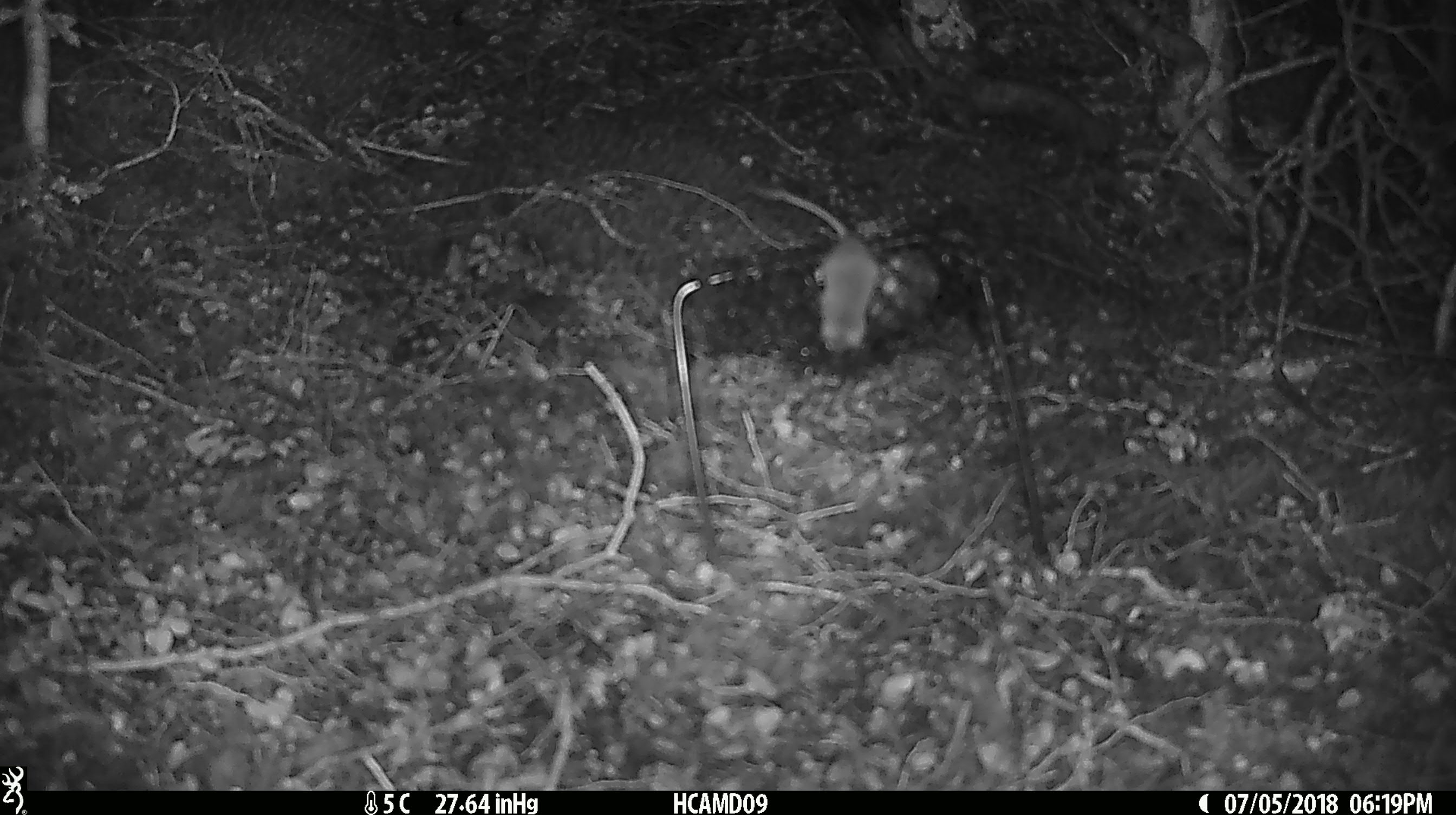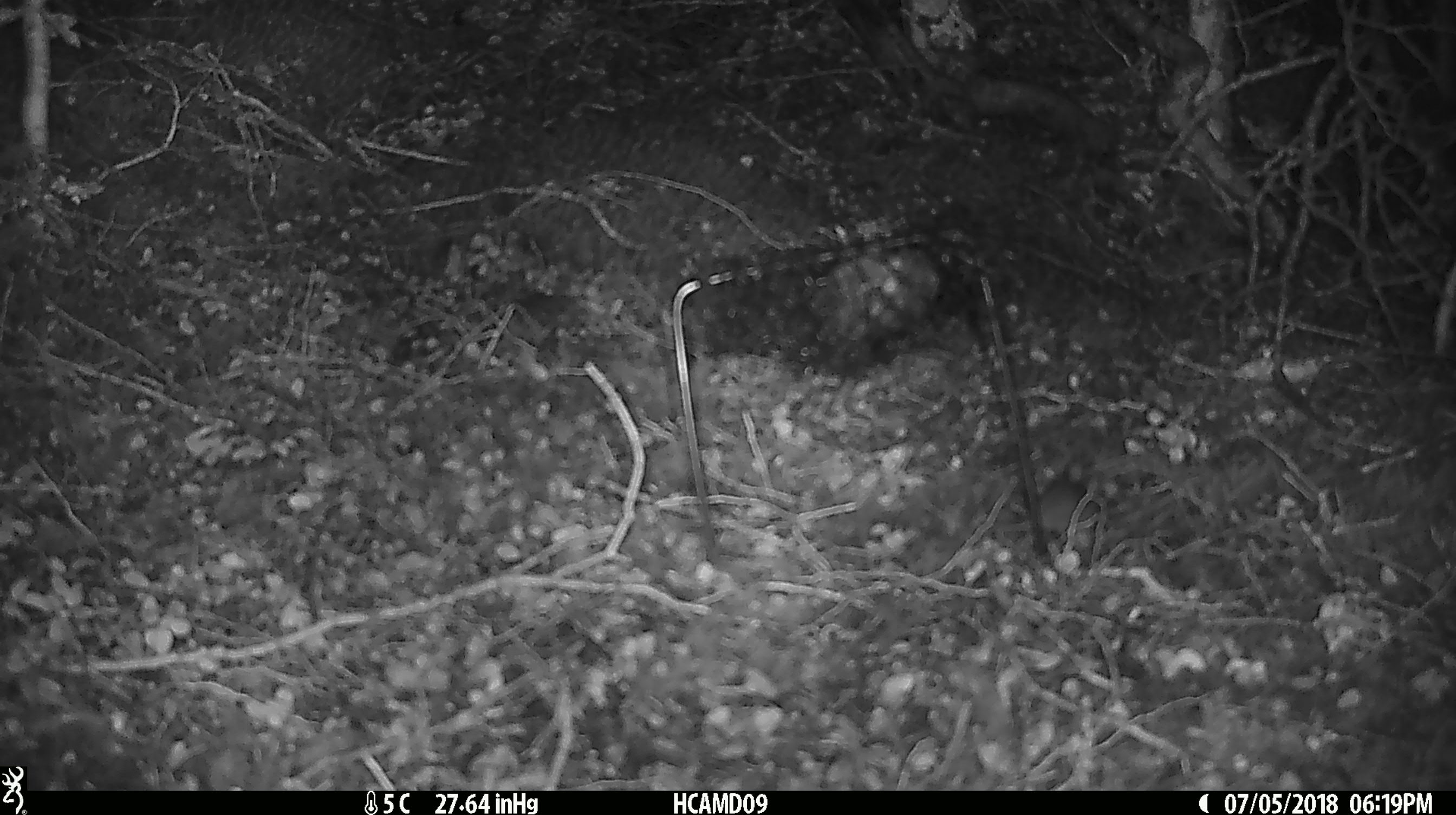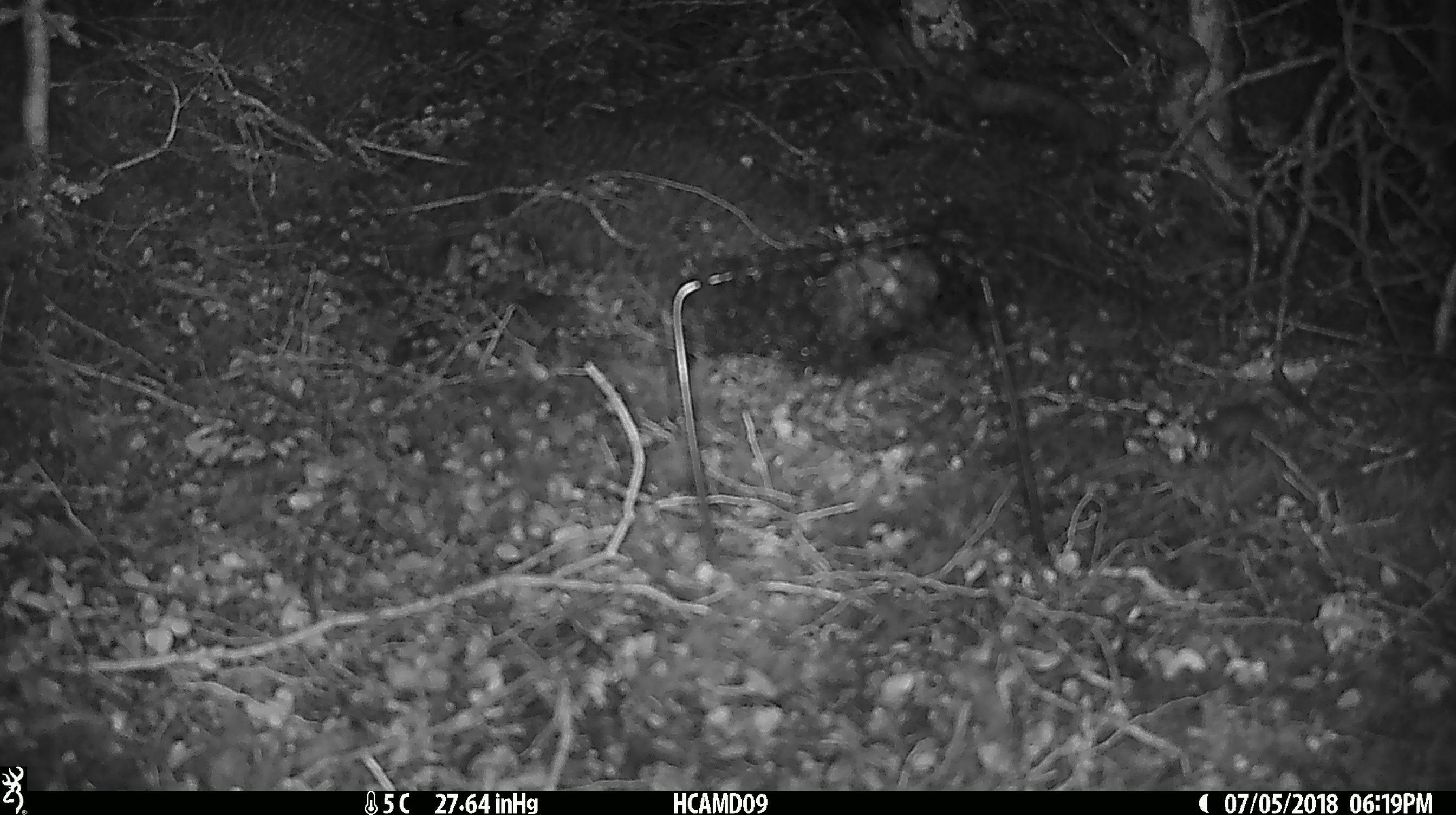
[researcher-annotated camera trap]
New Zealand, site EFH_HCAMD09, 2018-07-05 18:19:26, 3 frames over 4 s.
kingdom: Animalia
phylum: Chordata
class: Mammalia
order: Rodentia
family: Muridae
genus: Mus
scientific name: Mus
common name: mouse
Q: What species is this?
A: Mouse (Mus).